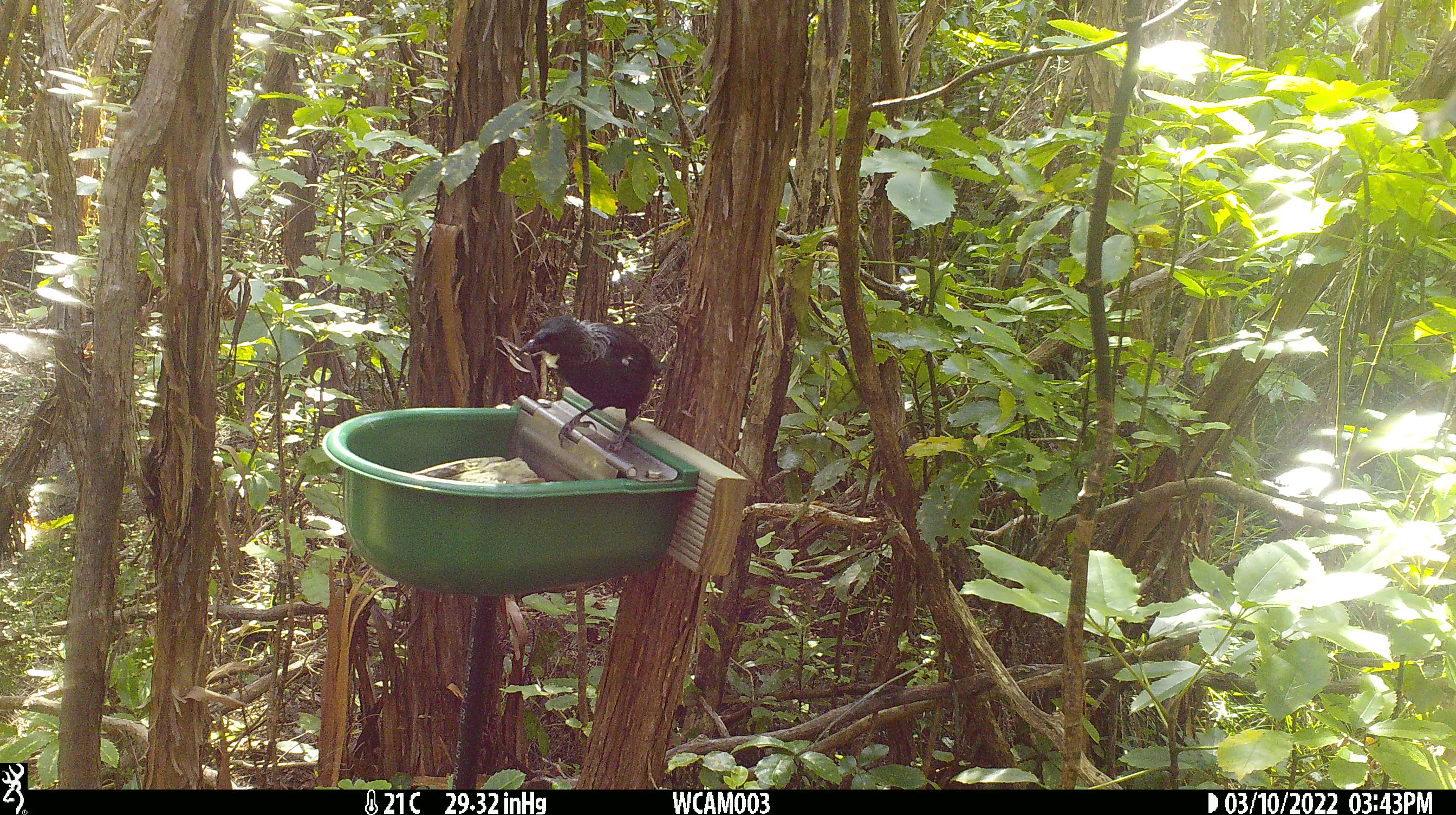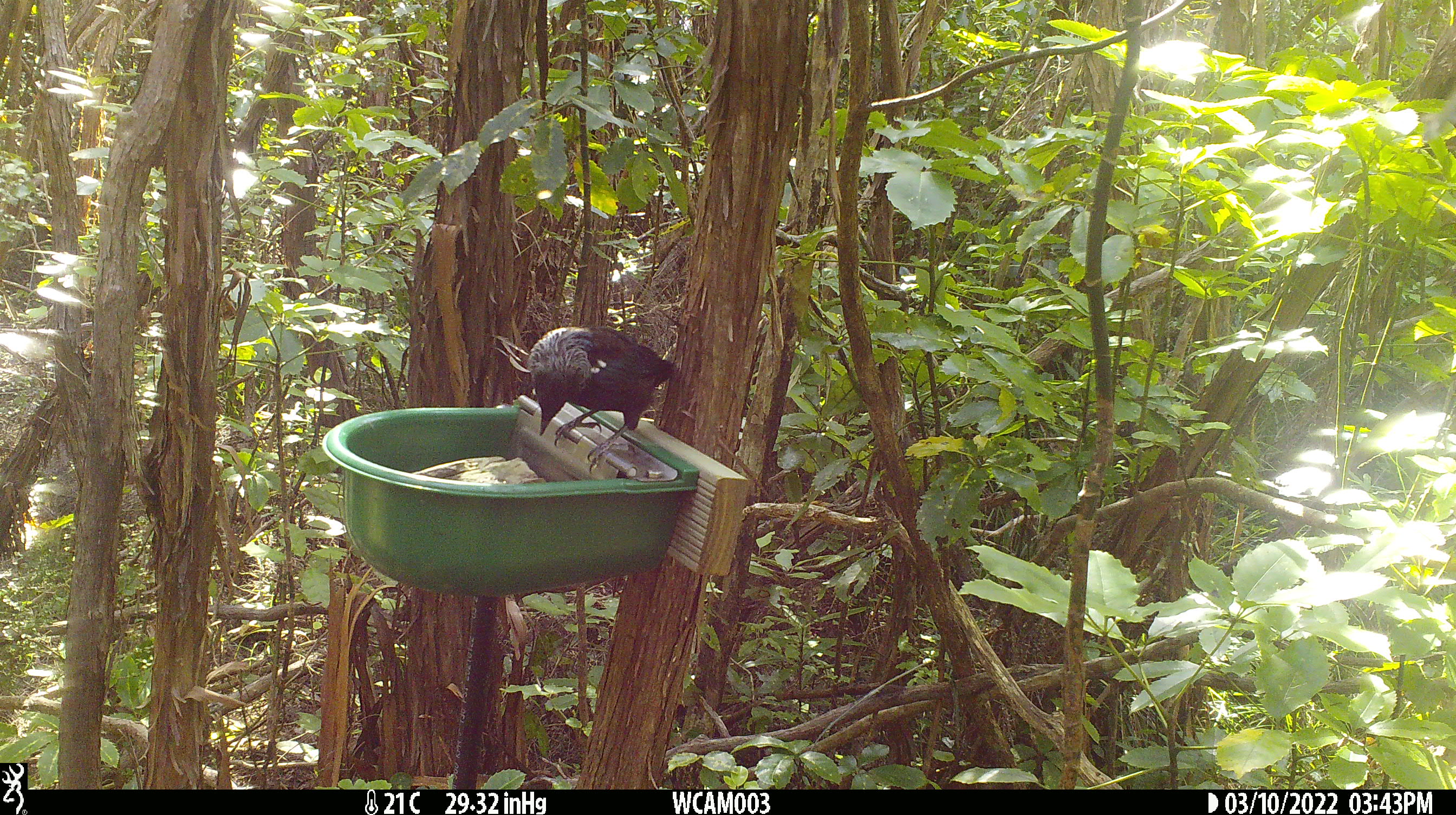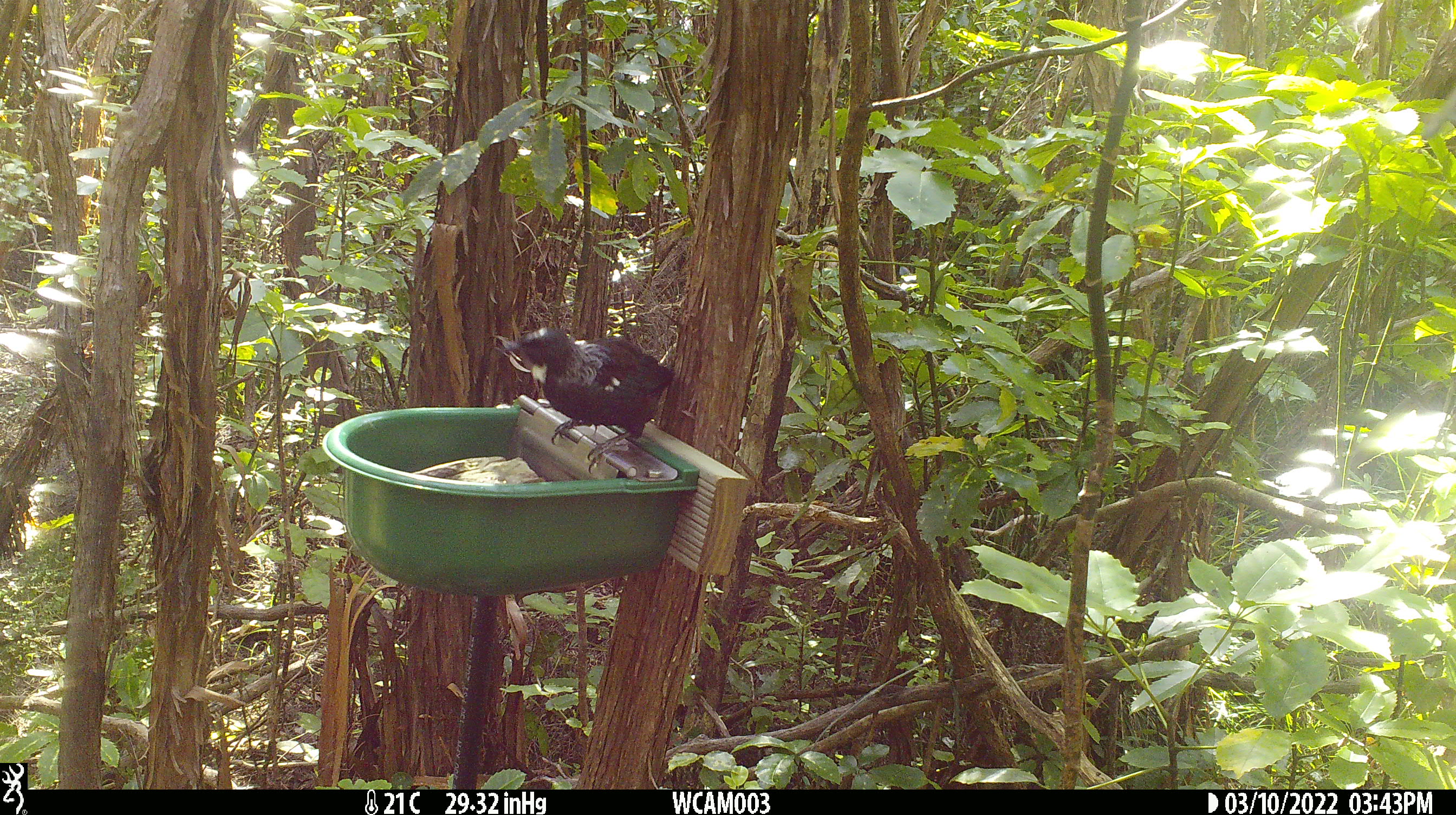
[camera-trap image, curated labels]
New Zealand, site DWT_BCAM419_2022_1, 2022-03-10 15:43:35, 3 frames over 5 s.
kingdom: Animalia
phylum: Chordata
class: Aves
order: Passeriformes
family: Meliphagidae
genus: Prosthemadera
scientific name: Prosthemadera novaeseelandiae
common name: tui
Tui (Prosthemadera novaeseelandiae).